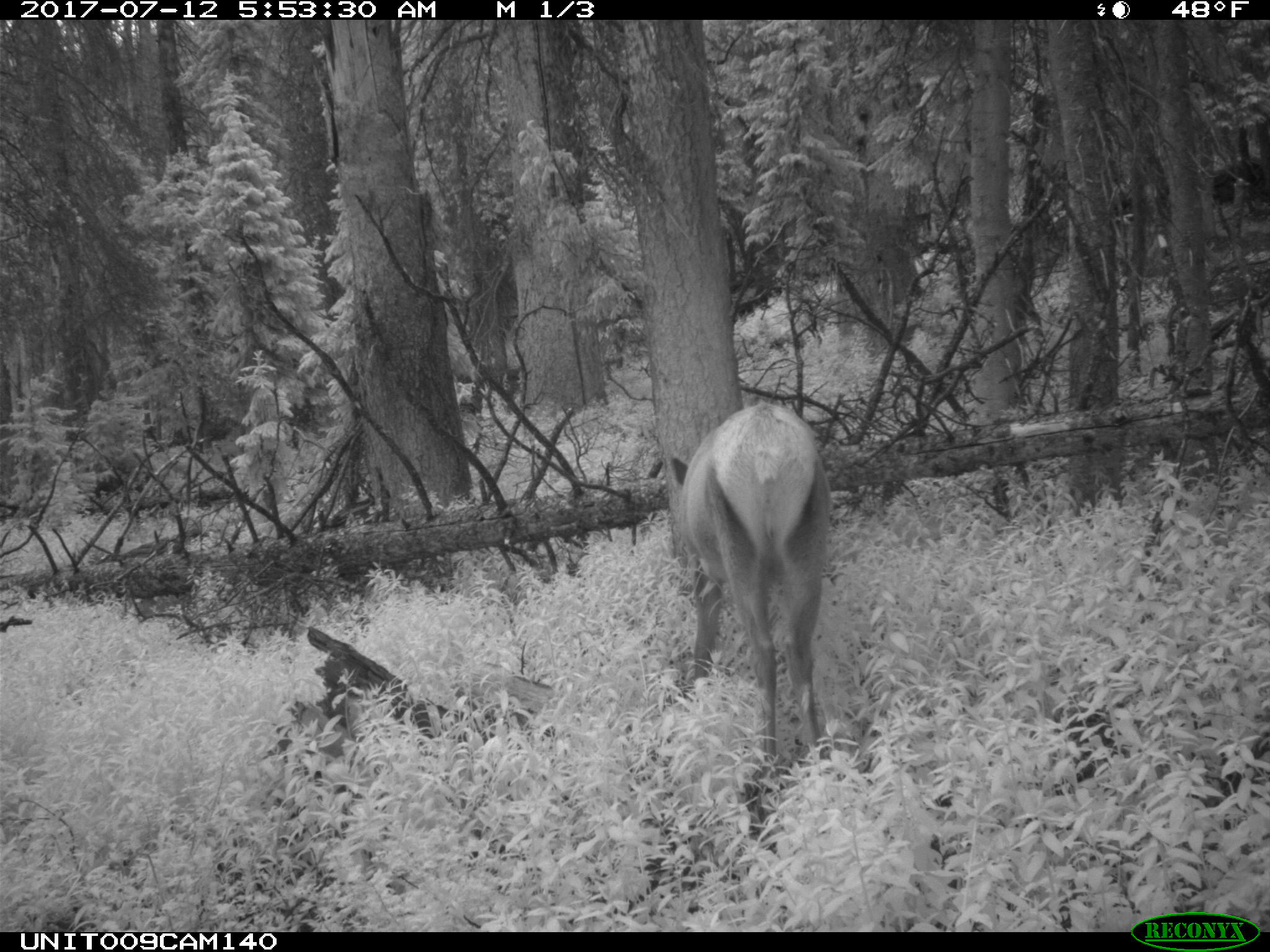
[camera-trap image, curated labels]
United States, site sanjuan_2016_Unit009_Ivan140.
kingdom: Animalia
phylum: Chordata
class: Mammalia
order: Artiodactyla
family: Cervidae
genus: Cervus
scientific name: Cervus elaphus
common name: red deer